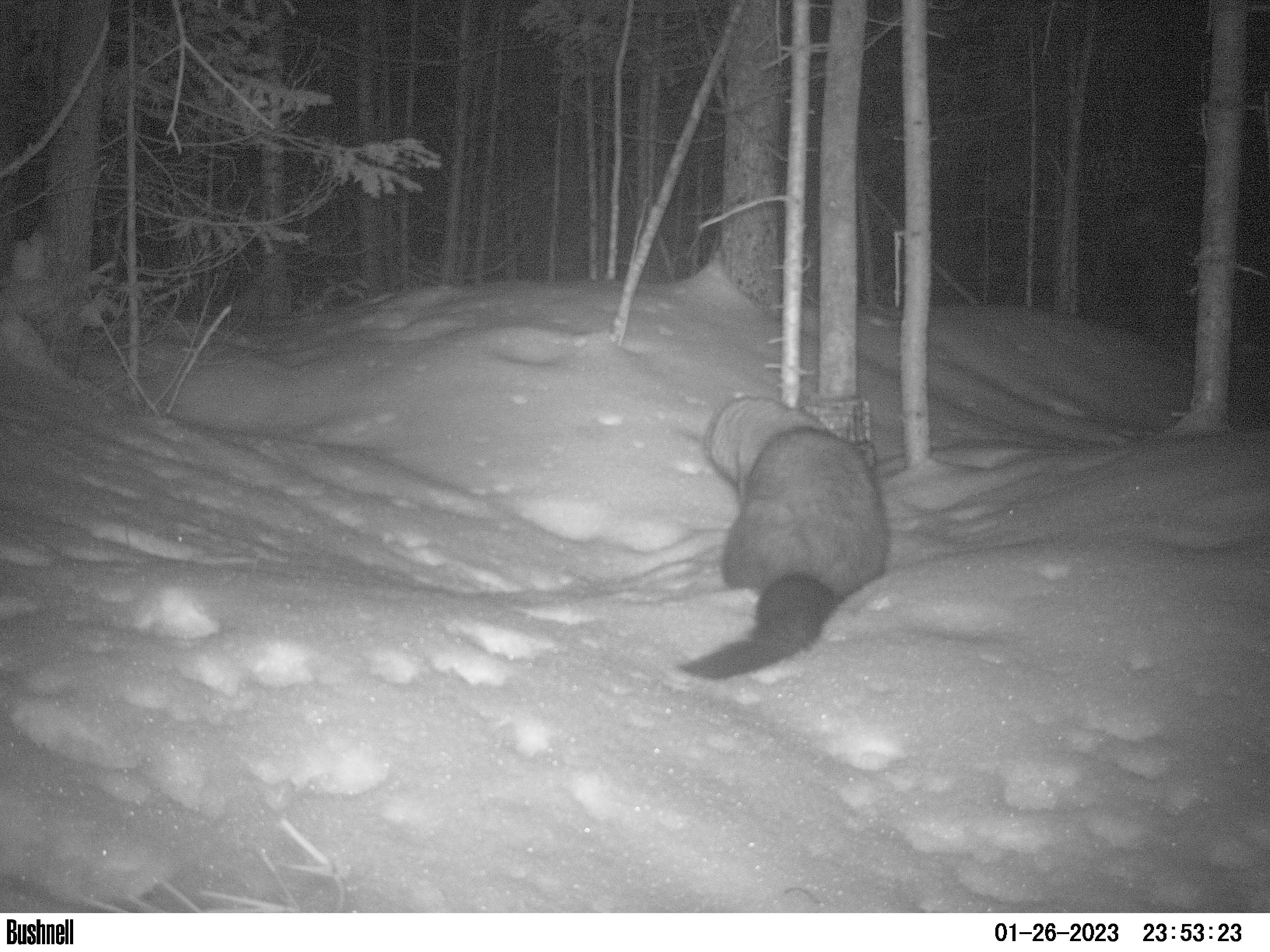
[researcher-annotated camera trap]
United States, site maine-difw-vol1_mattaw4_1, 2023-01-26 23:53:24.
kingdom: Animalia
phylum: Chordata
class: Mammalia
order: Carnivora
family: Mustelidae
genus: Pekania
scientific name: Pekania pennanti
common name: fisher